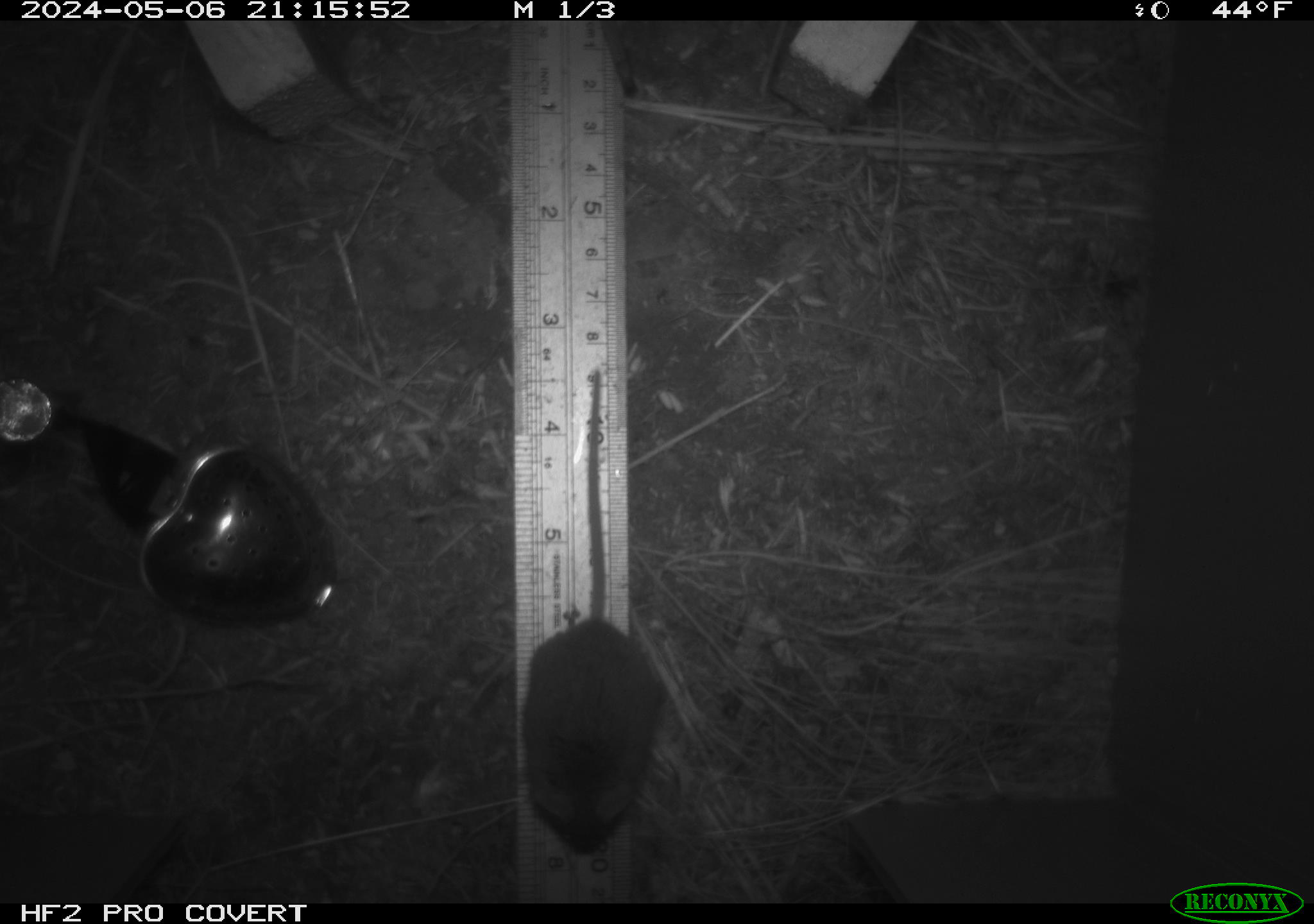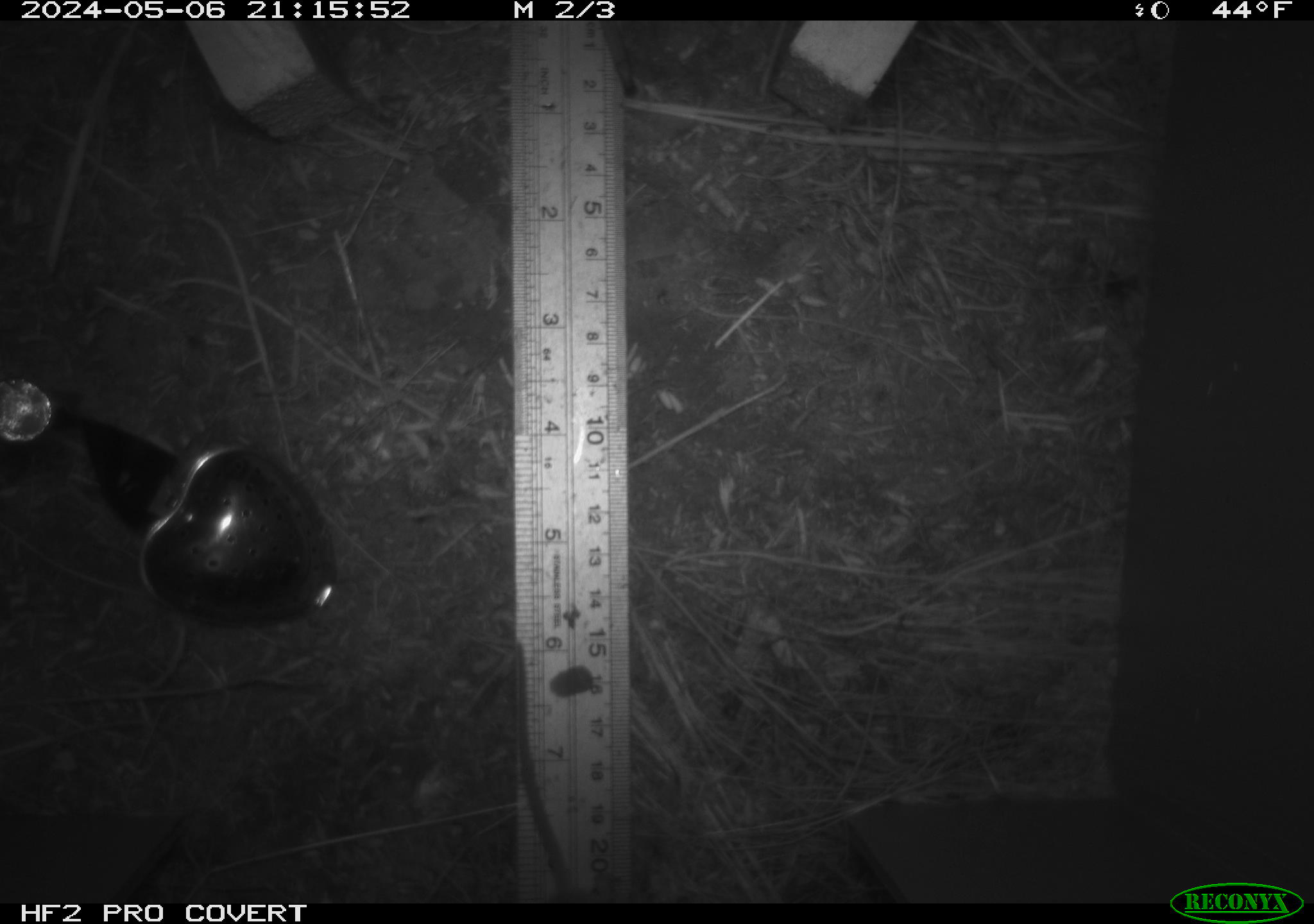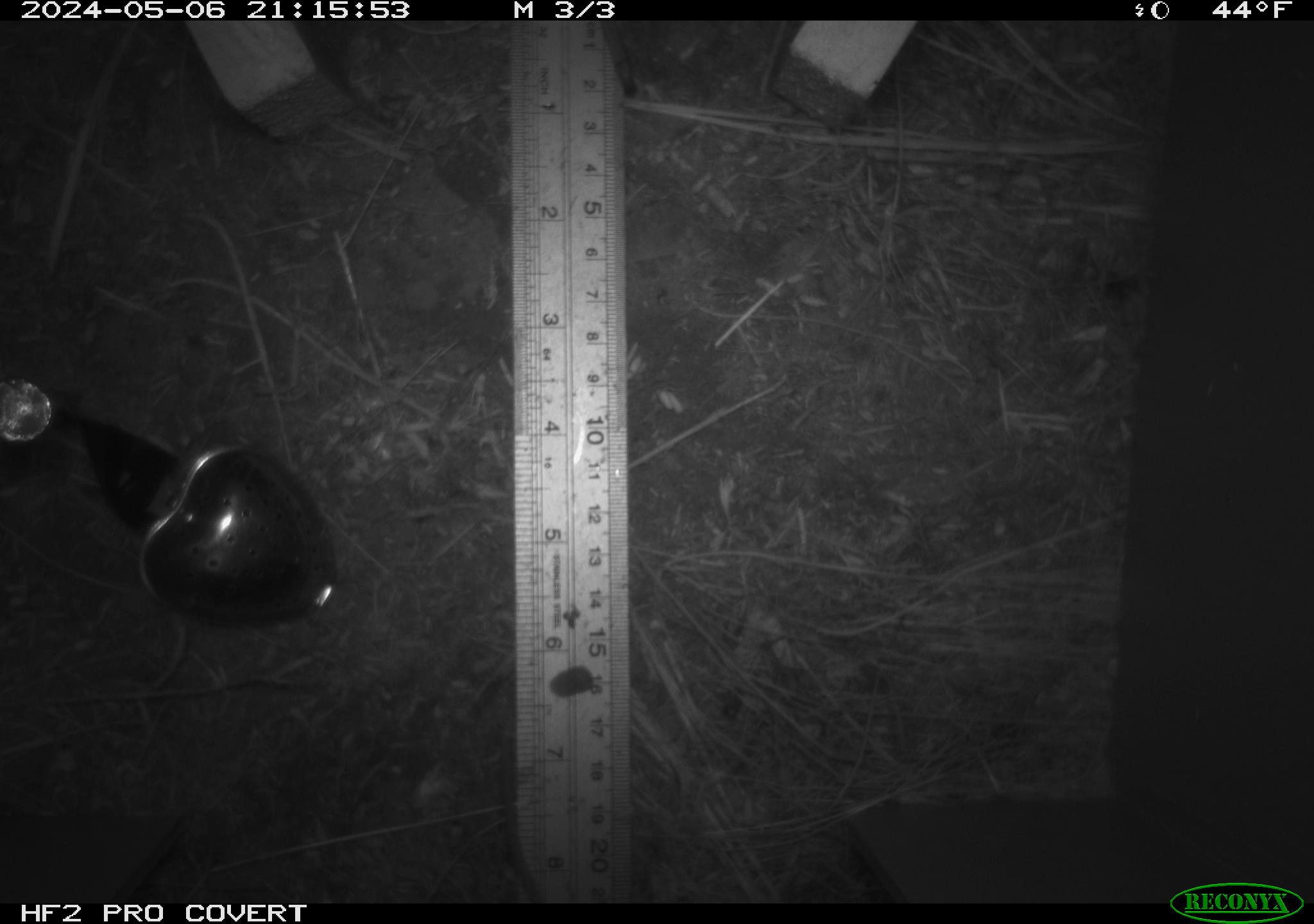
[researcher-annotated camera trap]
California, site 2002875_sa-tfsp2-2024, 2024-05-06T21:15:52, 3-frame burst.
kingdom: Animalia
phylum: Chordata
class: Mammalia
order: Rodentia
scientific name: Rodentia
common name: mouse species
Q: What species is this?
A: Mouse species (Rodentia).